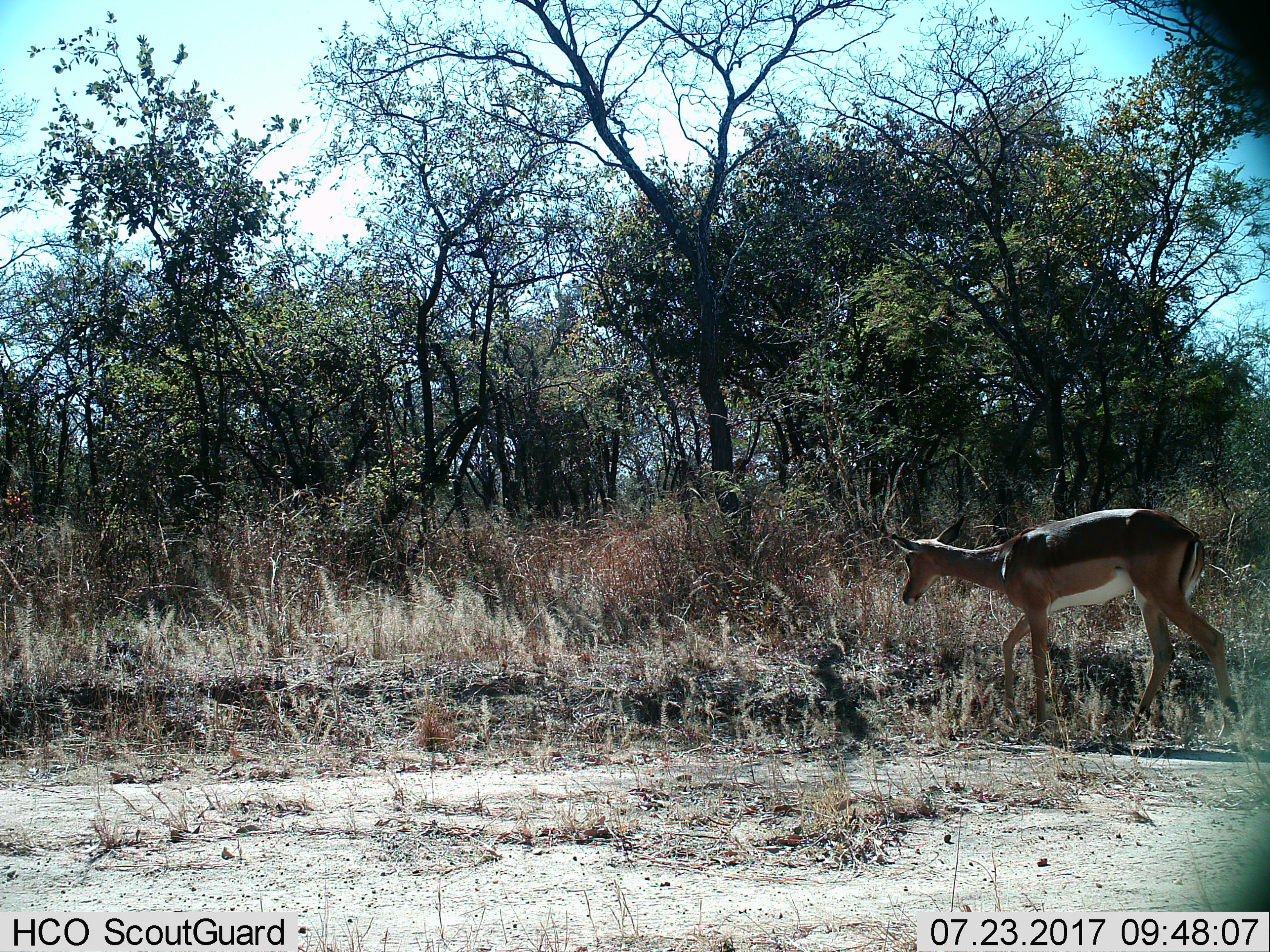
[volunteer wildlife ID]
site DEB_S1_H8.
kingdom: Animalia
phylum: Chordata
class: Mammalia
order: Artiodactyla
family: Bovidae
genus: Aepyceros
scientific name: Aepyceros melampus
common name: impala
Impala (Aepyceros melampus), count 1. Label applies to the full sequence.